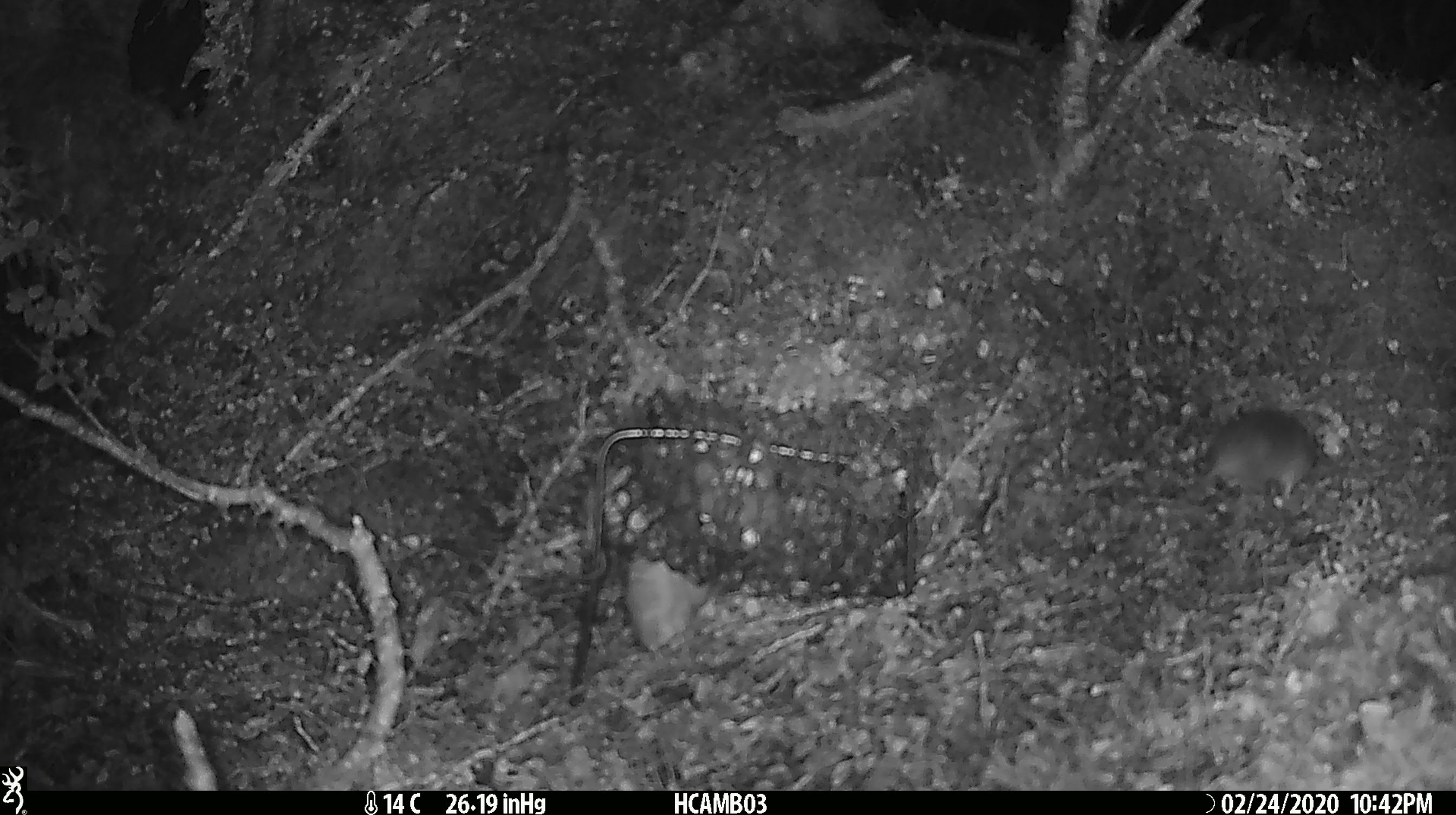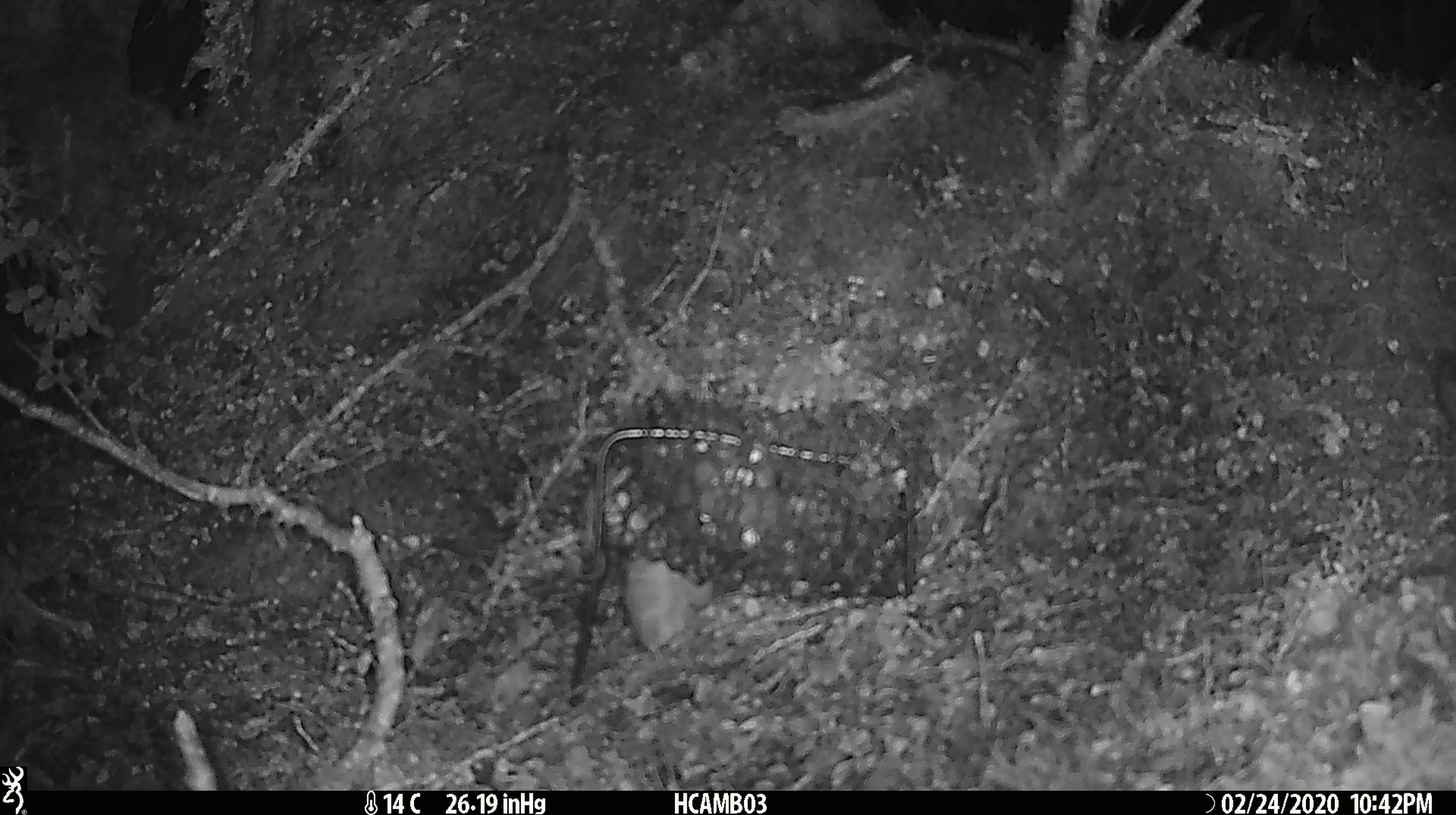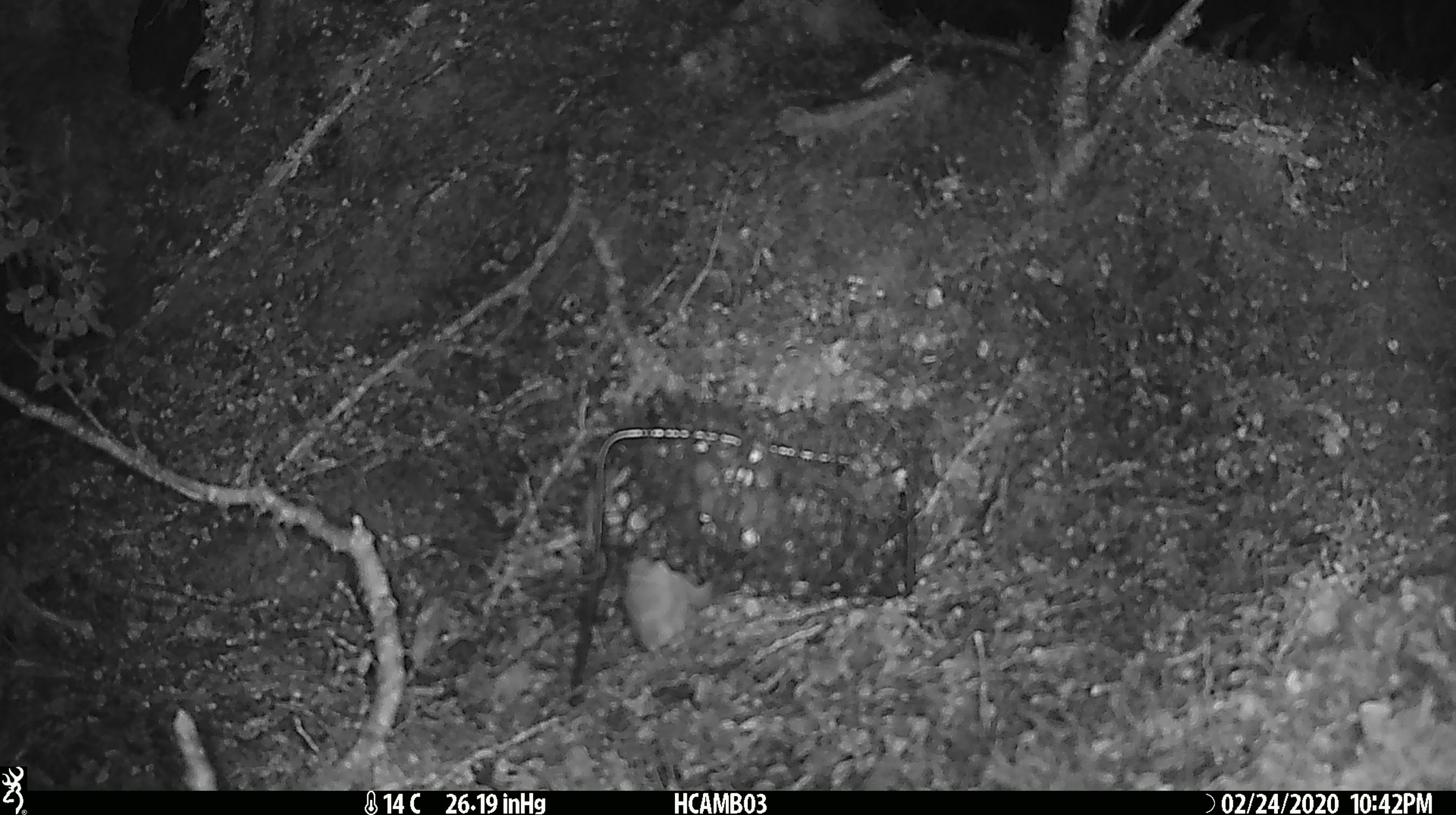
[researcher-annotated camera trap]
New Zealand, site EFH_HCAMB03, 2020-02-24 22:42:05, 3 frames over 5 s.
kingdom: Animalia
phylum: Chordata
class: Mammalia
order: Rodentia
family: Muridae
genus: Mus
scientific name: Mus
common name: mouse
Mouse (Mus).